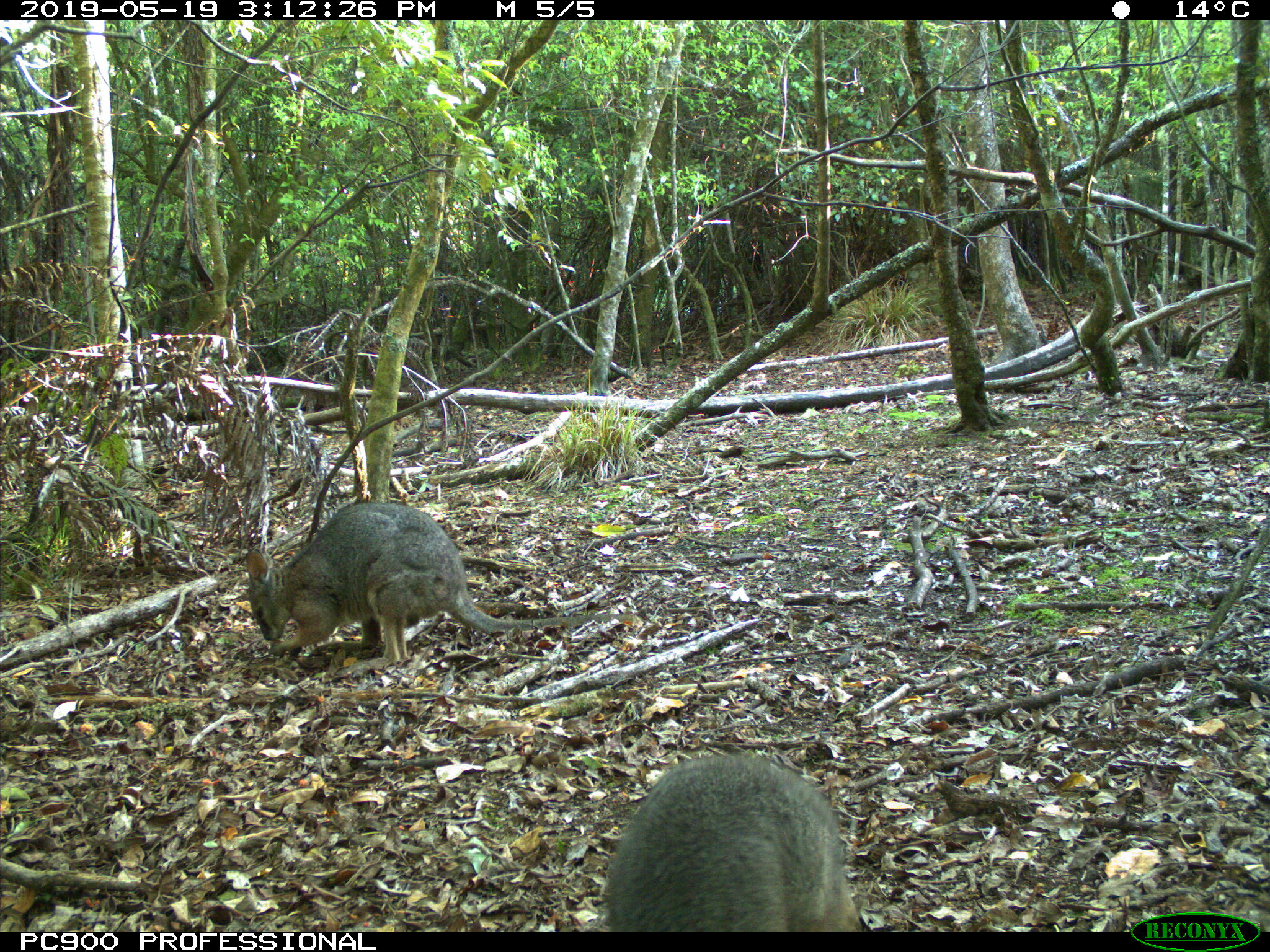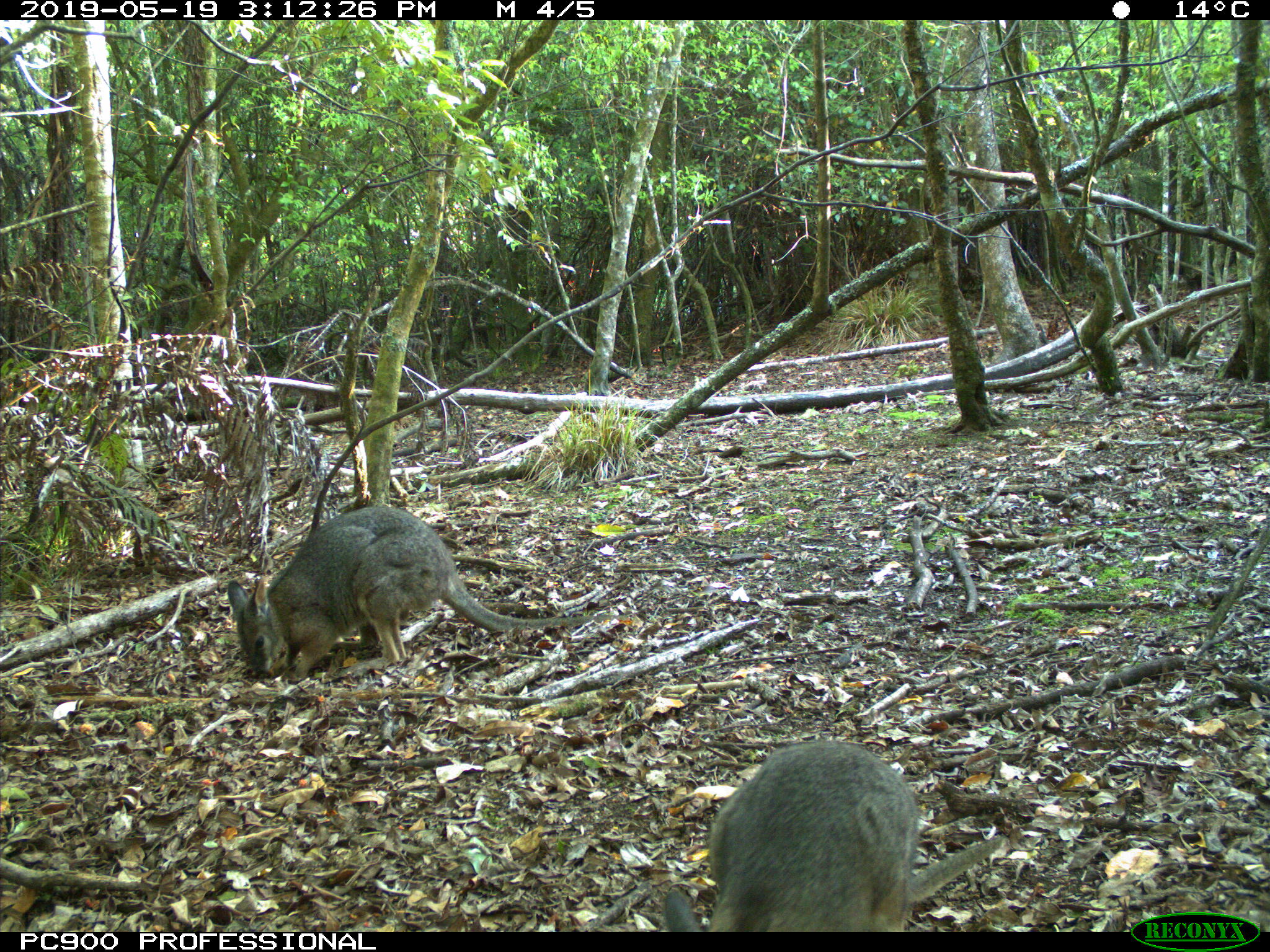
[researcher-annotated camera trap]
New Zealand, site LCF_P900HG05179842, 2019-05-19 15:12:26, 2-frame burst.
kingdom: Animalia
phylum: Chordata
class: Mammalia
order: Diprotodontia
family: Macropodidae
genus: Notamacropus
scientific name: Notamacropus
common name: wallaby